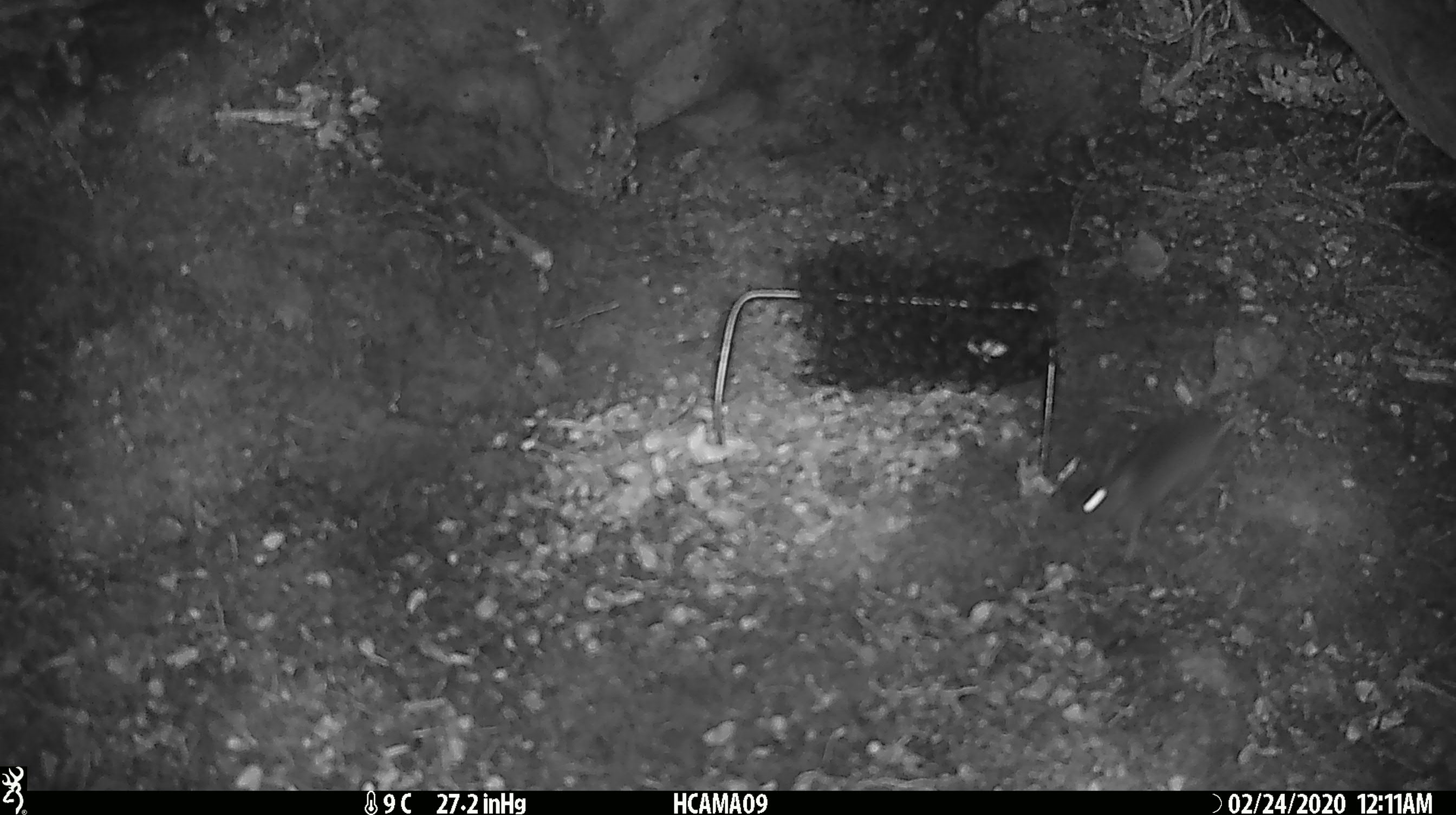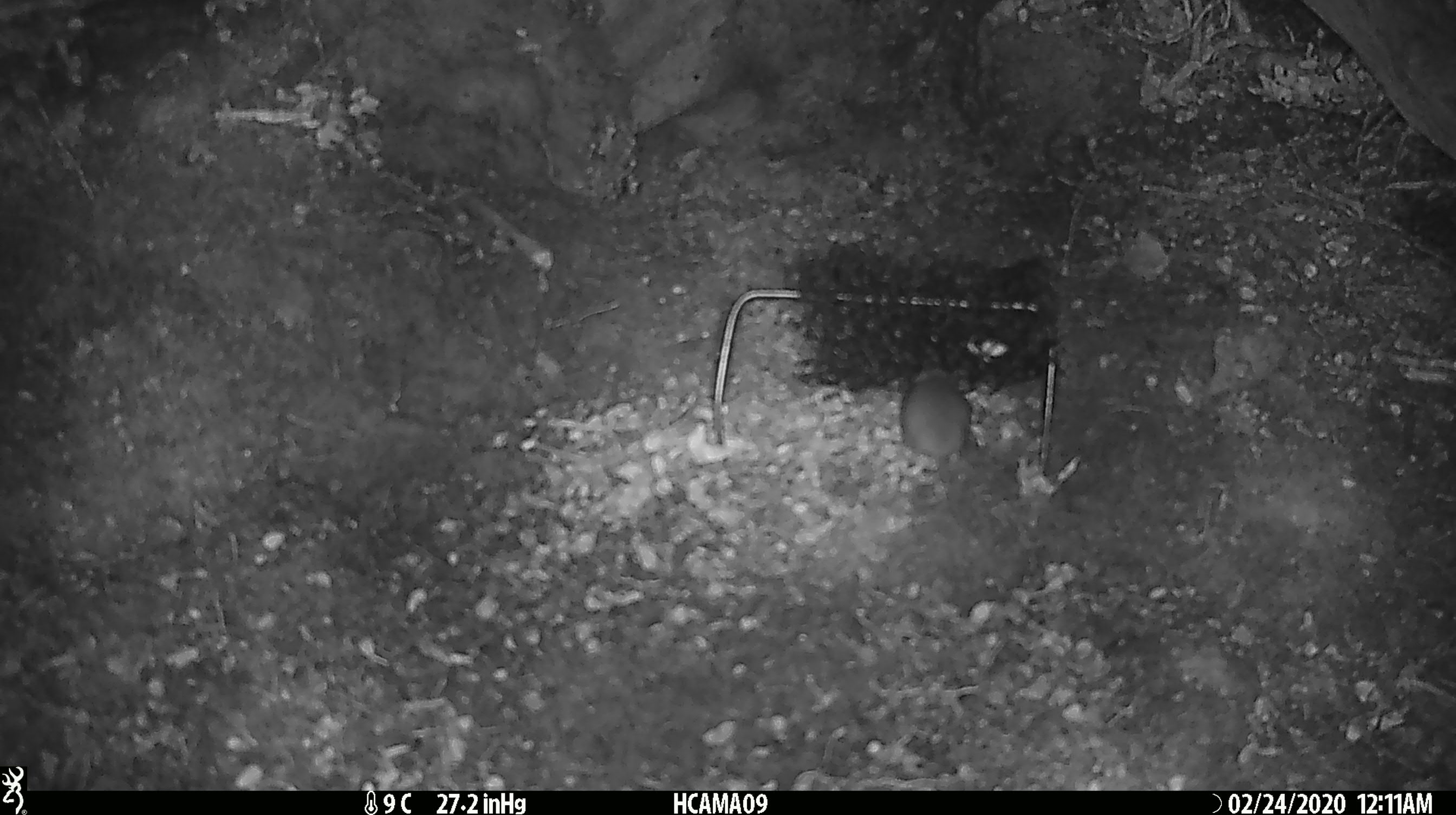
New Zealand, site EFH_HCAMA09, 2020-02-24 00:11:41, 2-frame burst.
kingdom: Animalia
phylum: Chordata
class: Mammalia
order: Rodentia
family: Muridae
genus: Mus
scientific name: Mus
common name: mouse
Mouse (Mus).